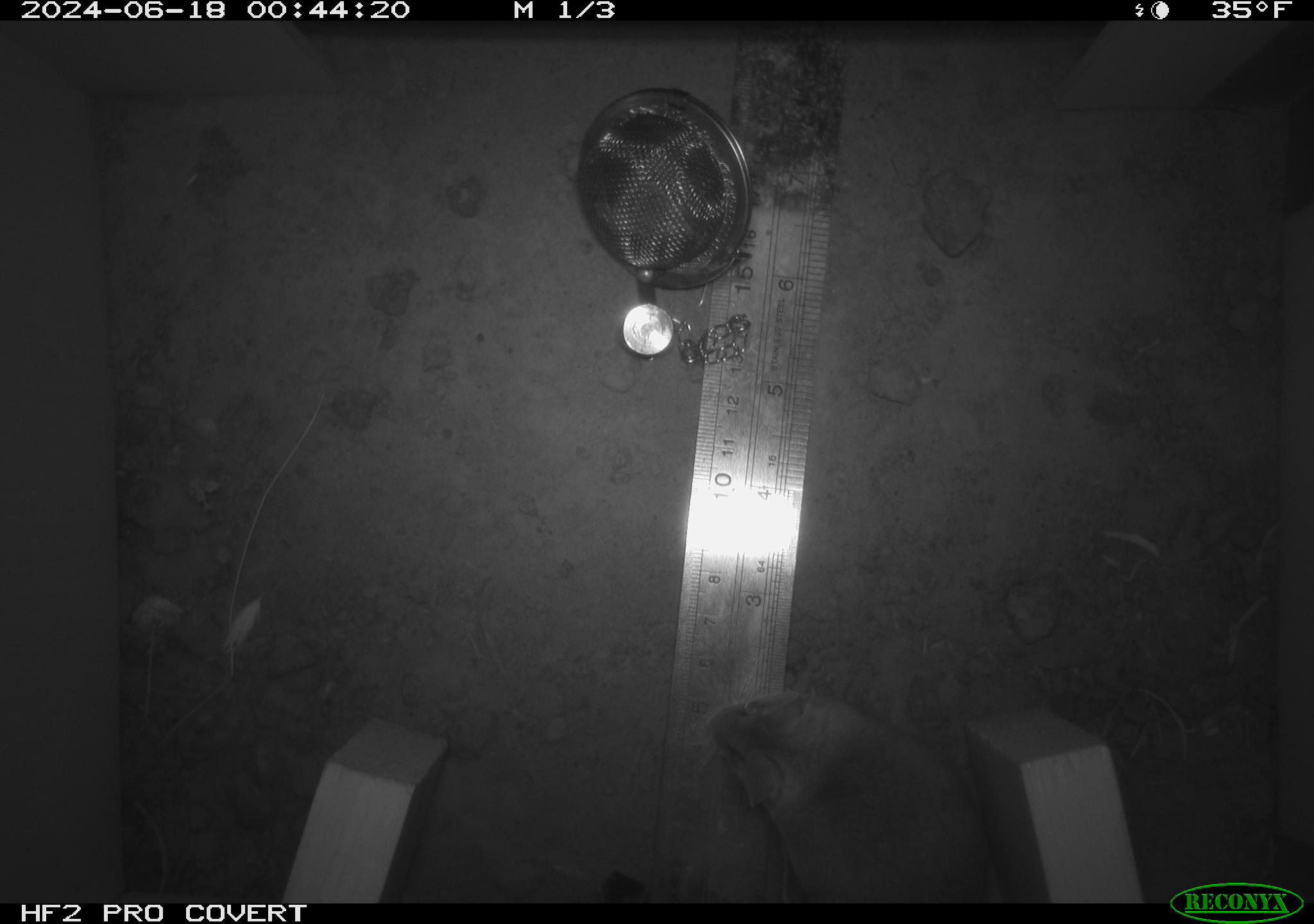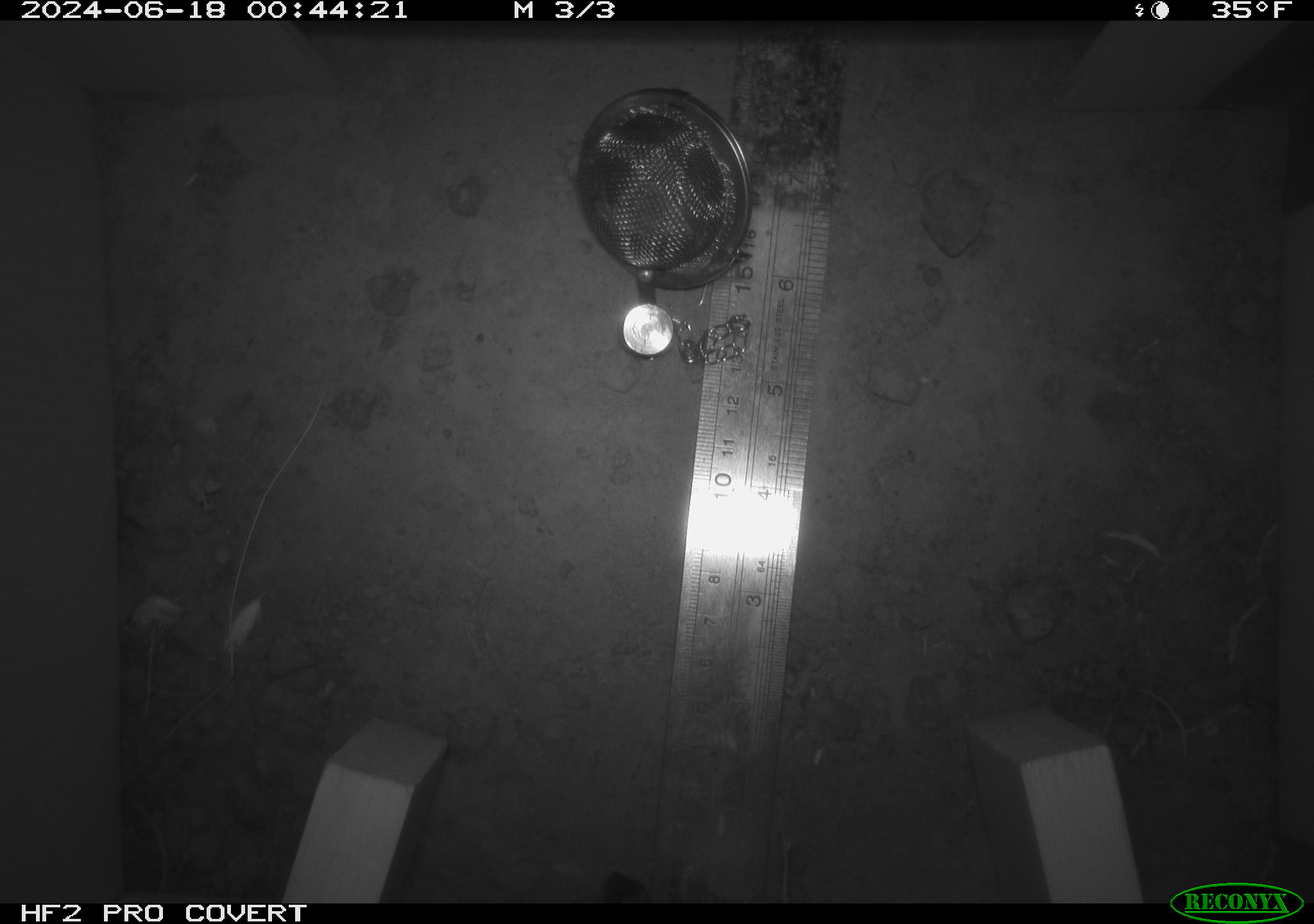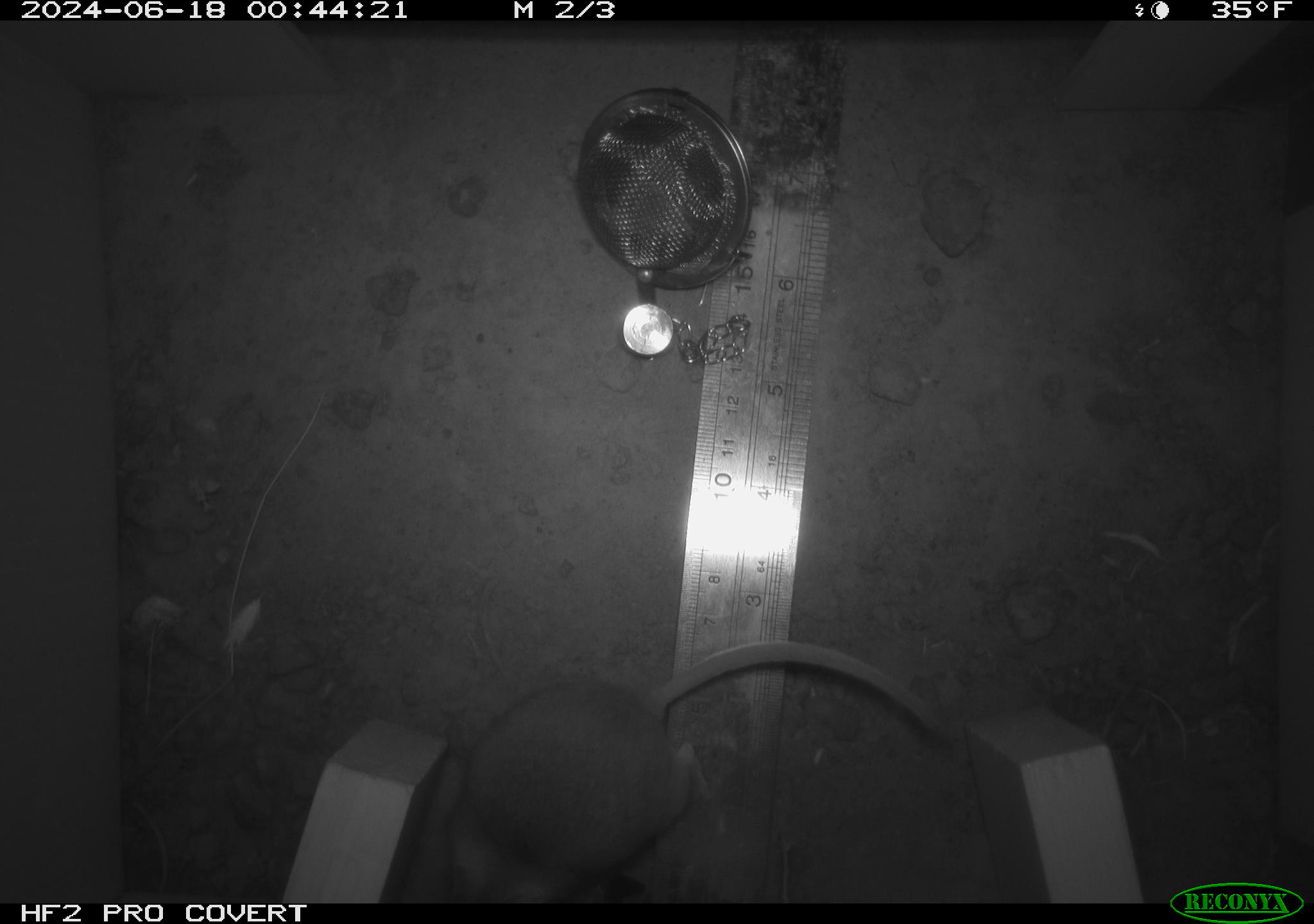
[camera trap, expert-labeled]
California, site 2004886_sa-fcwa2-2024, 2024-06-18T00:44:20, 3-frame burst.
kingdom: Animalia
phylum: Chordata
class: Mammalia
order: Rodentia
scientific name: Rodentia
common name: mouse species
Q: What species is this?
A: Mouse species (Rodentia).